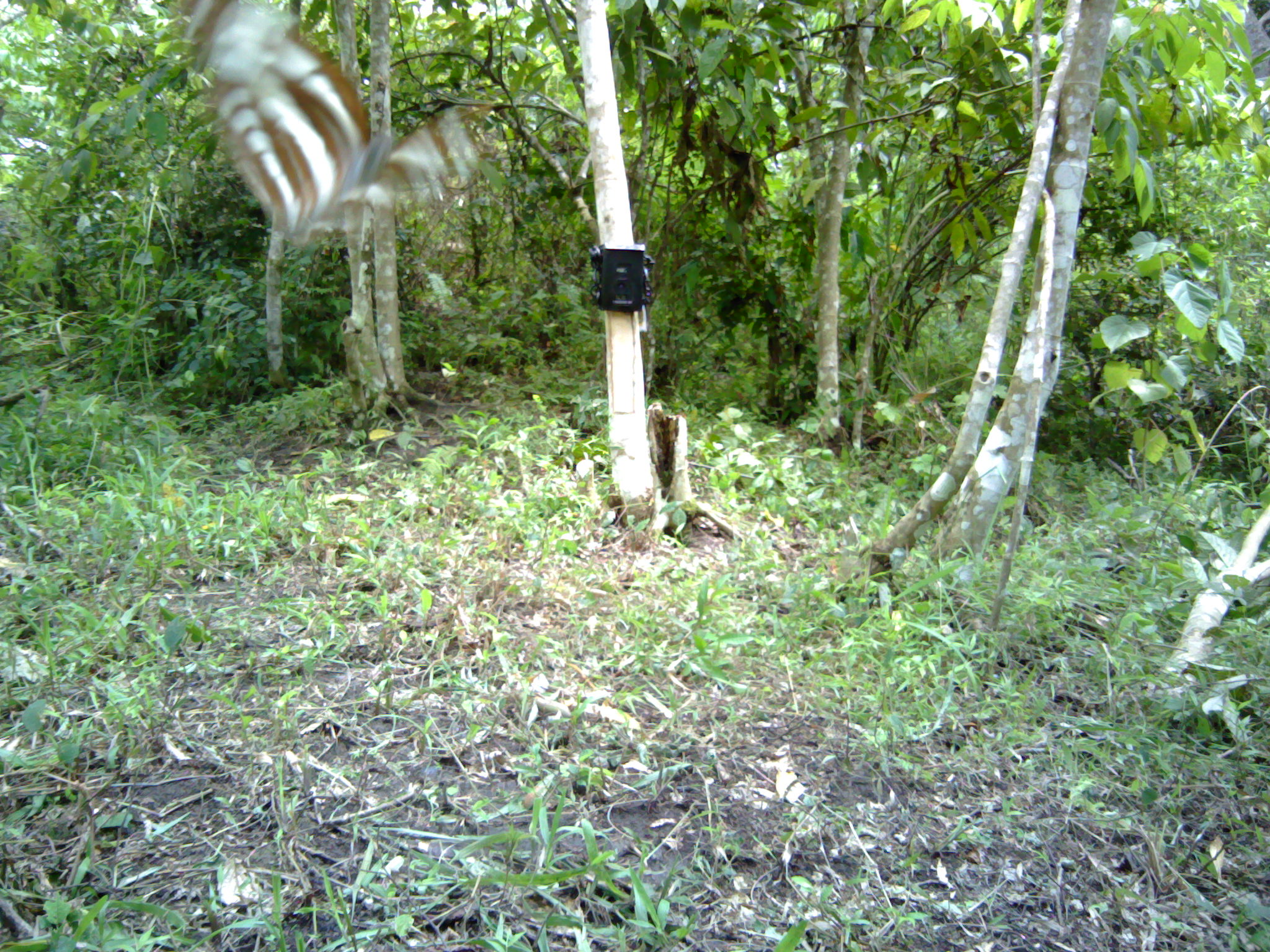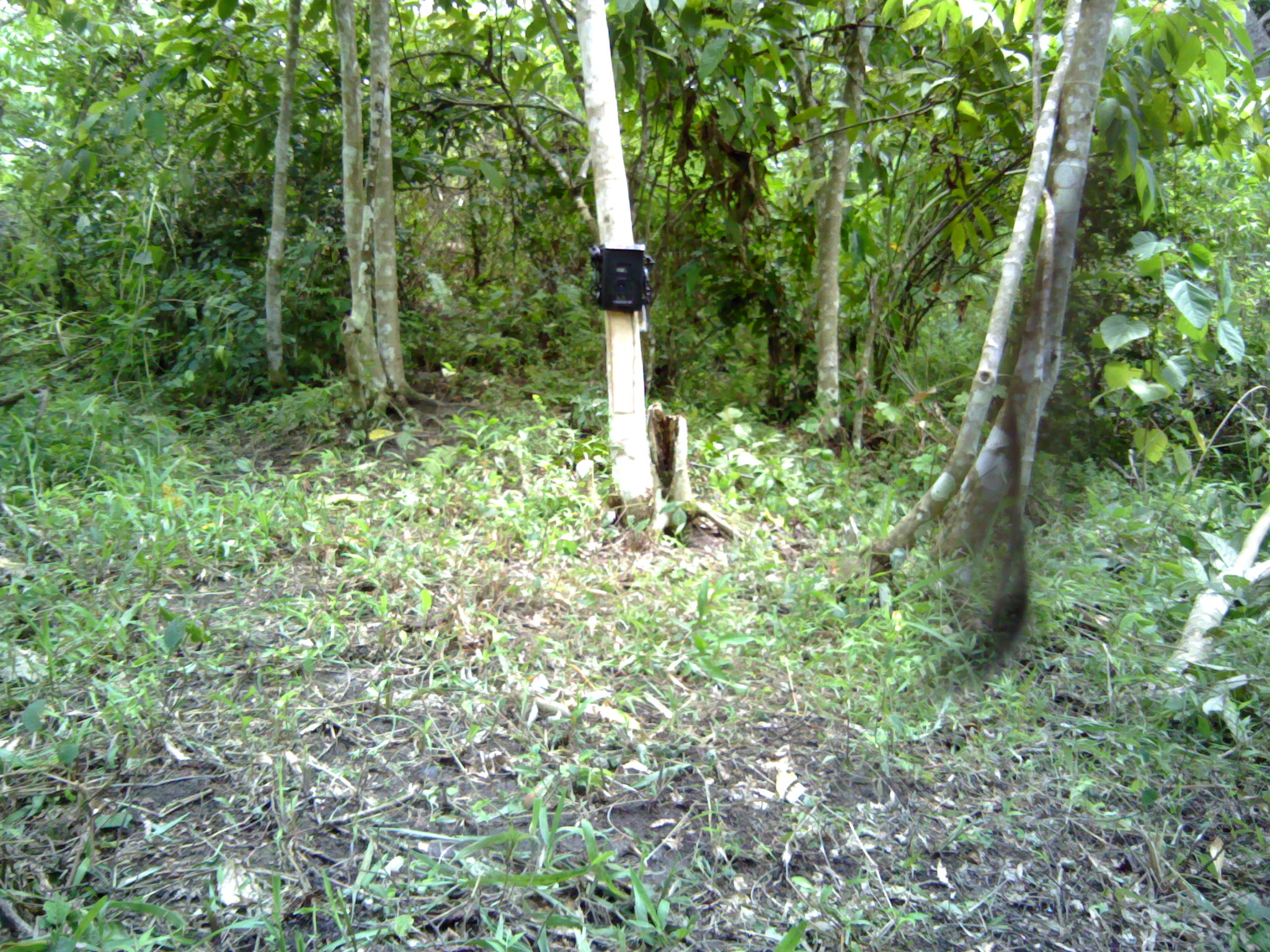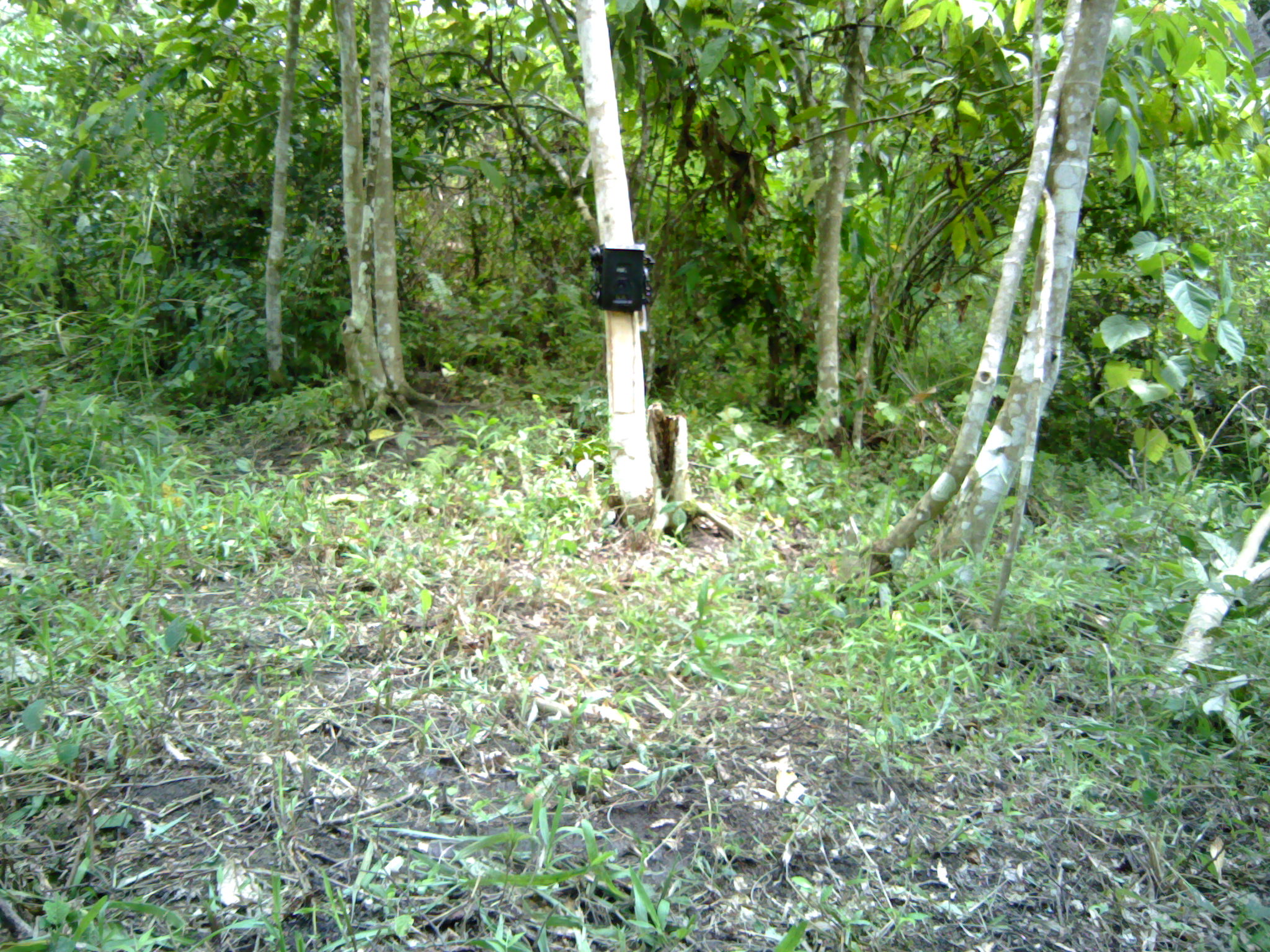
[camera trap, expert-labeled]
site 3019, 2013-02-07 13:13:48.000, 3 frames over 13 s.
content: unidentified animal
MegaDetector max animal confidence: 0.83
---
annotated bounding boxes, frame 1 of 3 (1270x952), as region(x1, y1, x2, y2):
unknown: region(182, 2, 490, 243)